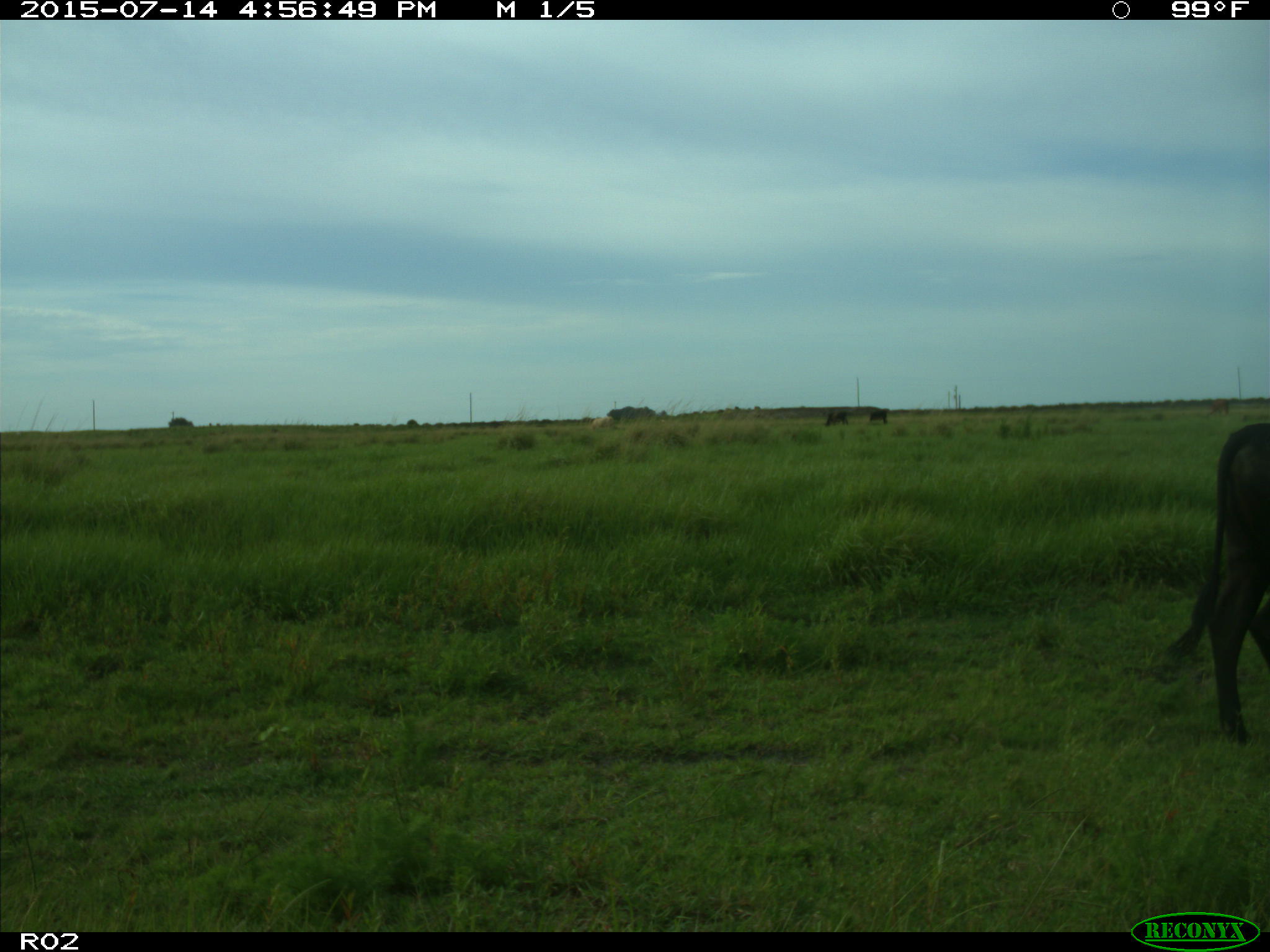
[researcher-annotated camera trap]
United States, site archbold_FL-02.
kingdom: Animalia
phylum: Chordata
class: Mammalia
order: Artiodactyla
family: Bovidae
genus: Bos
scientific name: Bos taurus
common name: domestic cow